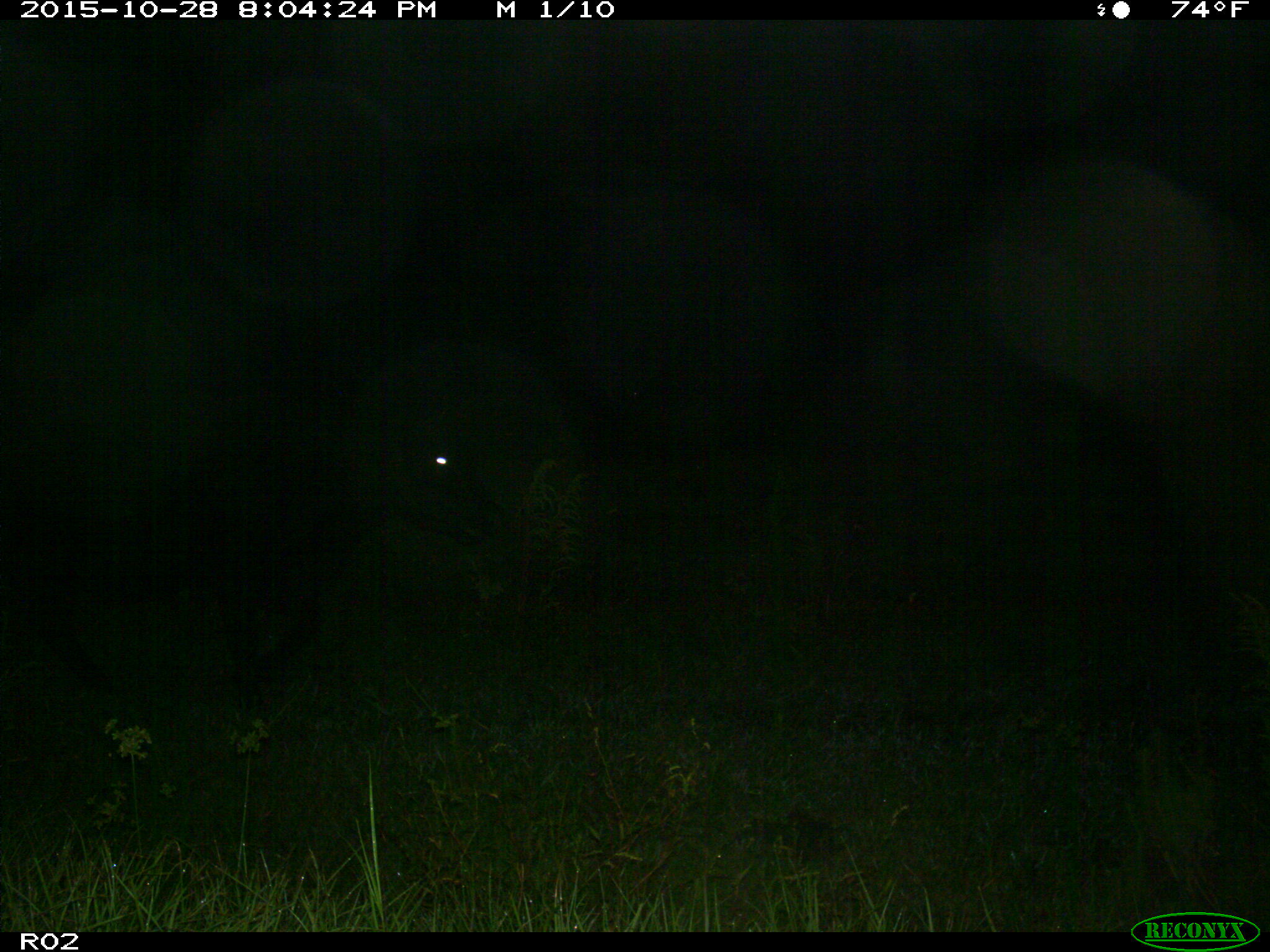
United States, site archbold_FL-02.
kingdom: Animalia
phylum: Chordata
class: Mammalia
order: Artiodactyla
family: Bovidae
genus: Bos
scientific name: Bos taurus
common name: domestic cow